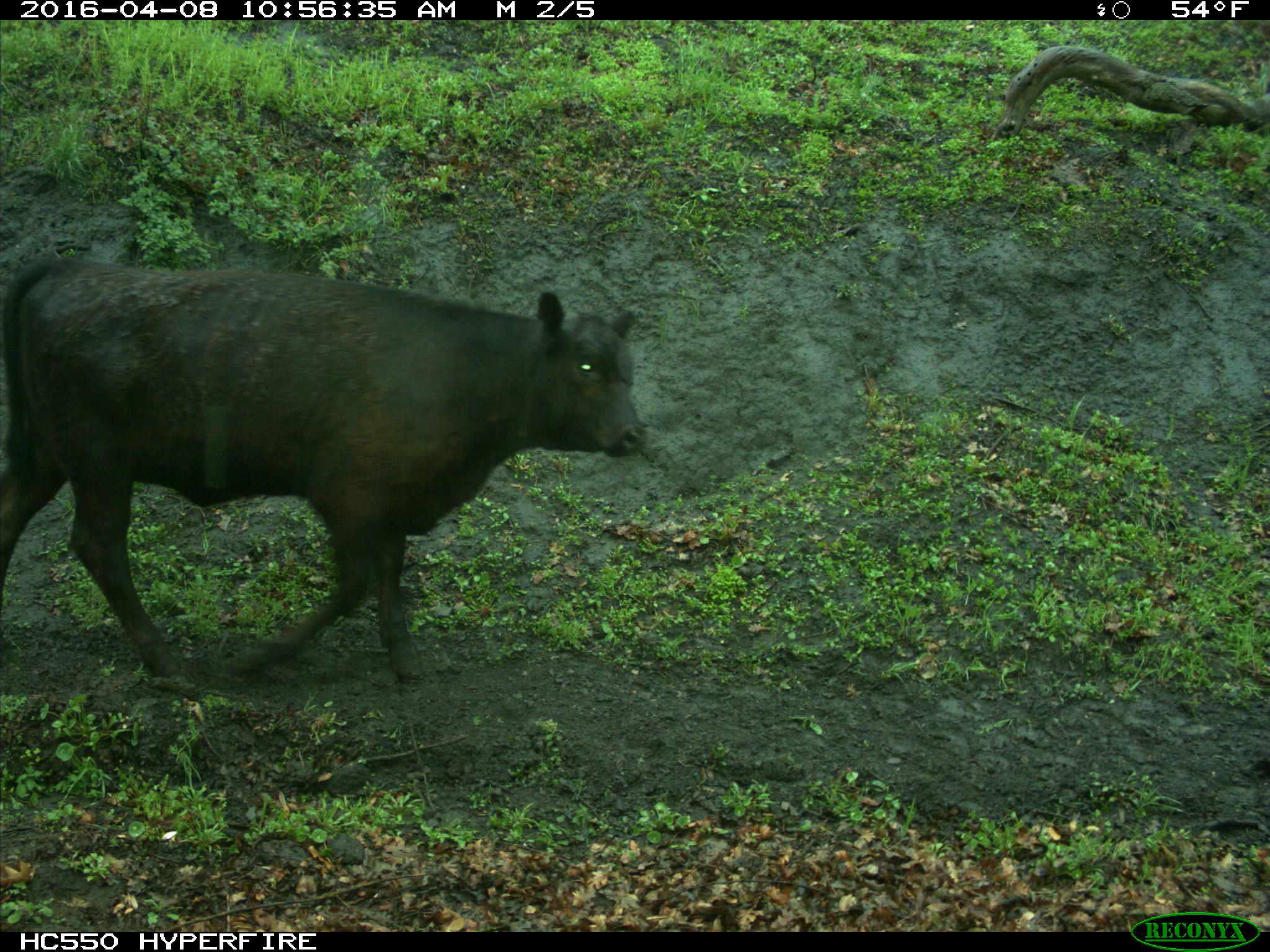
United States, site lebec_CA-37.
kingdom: Animalia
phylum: Chordata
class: Mammalia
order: Artiodactyla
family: Bovidae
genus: Bos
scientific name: Bos taurus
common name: domestic cow